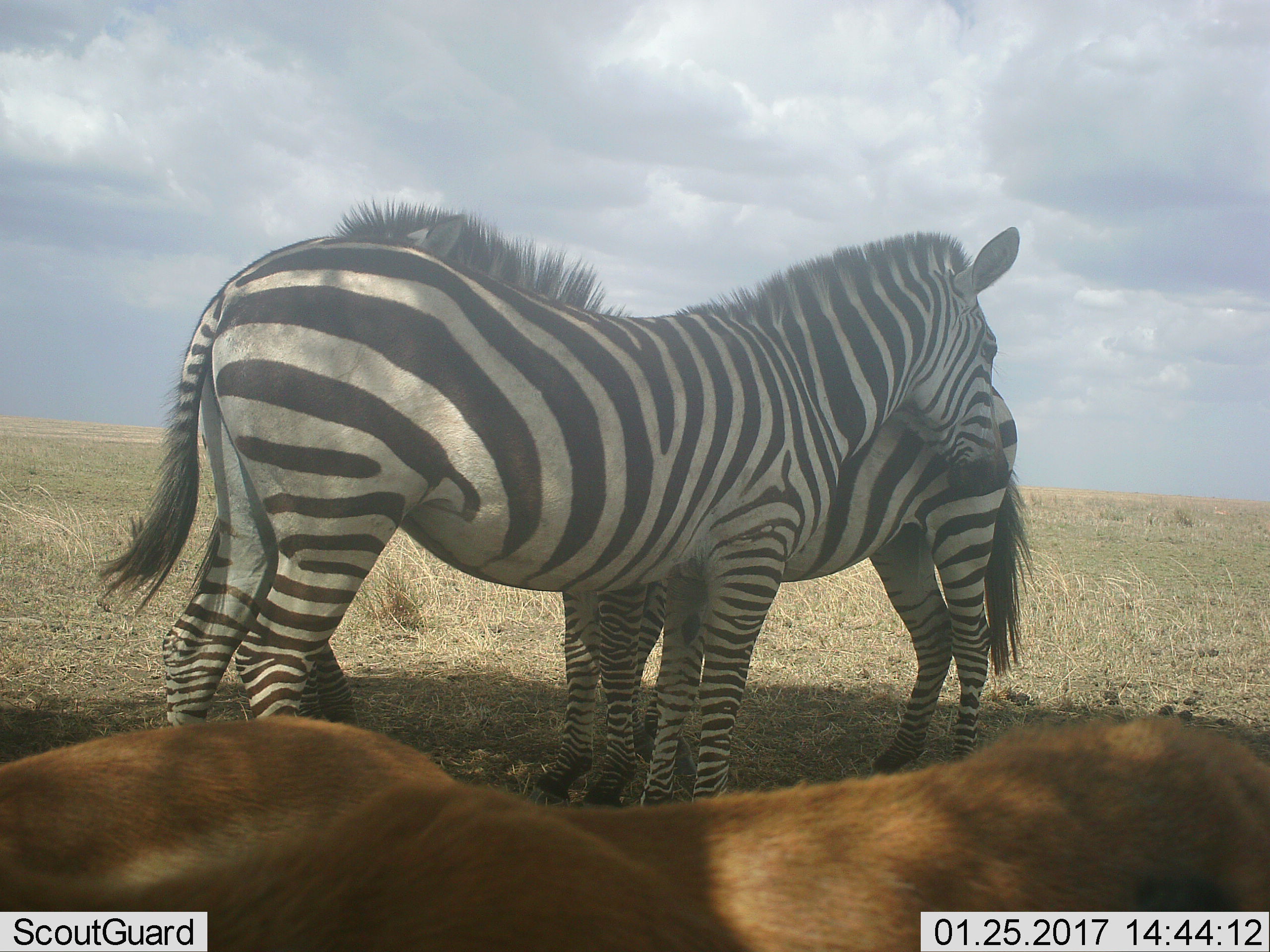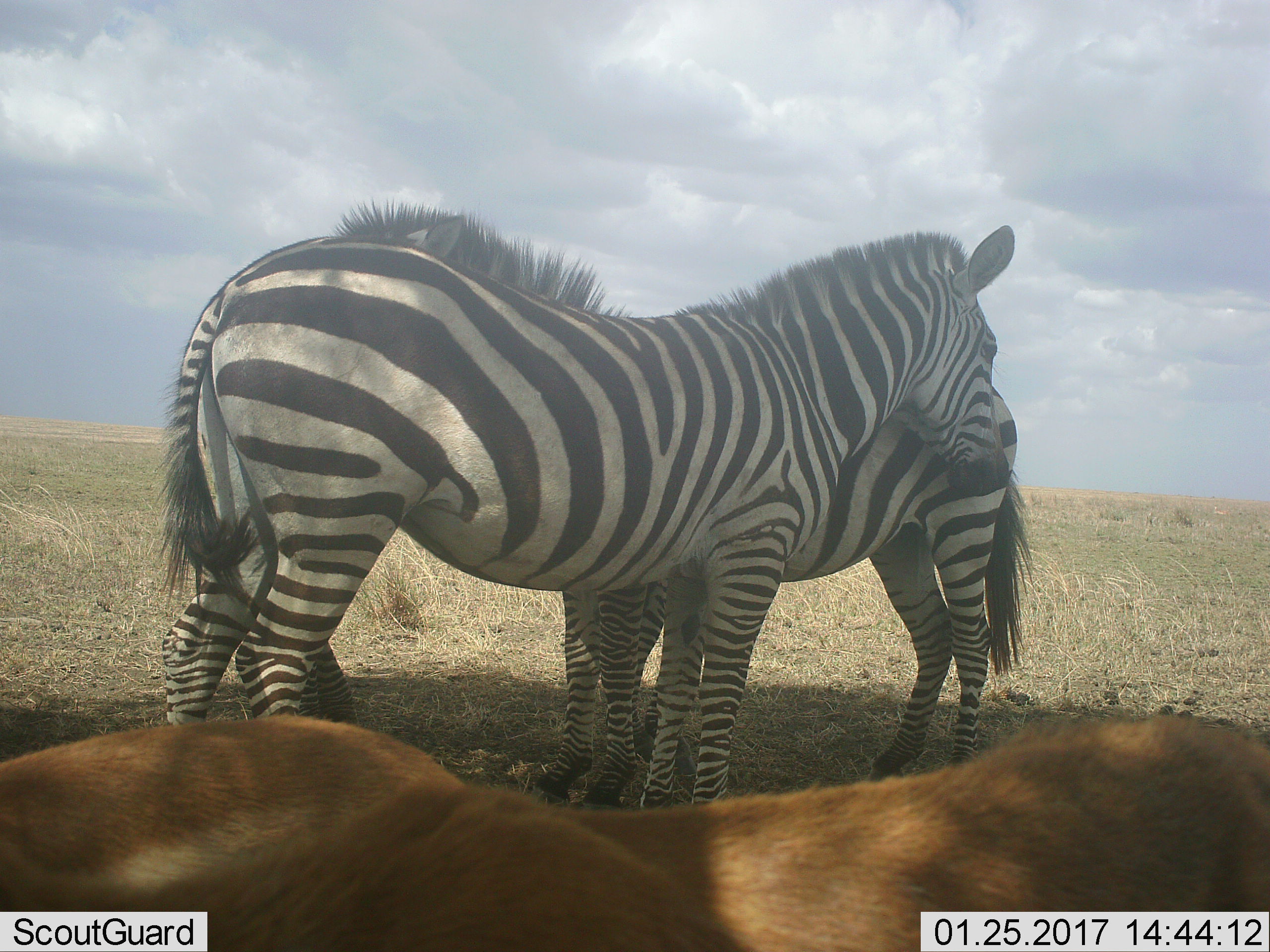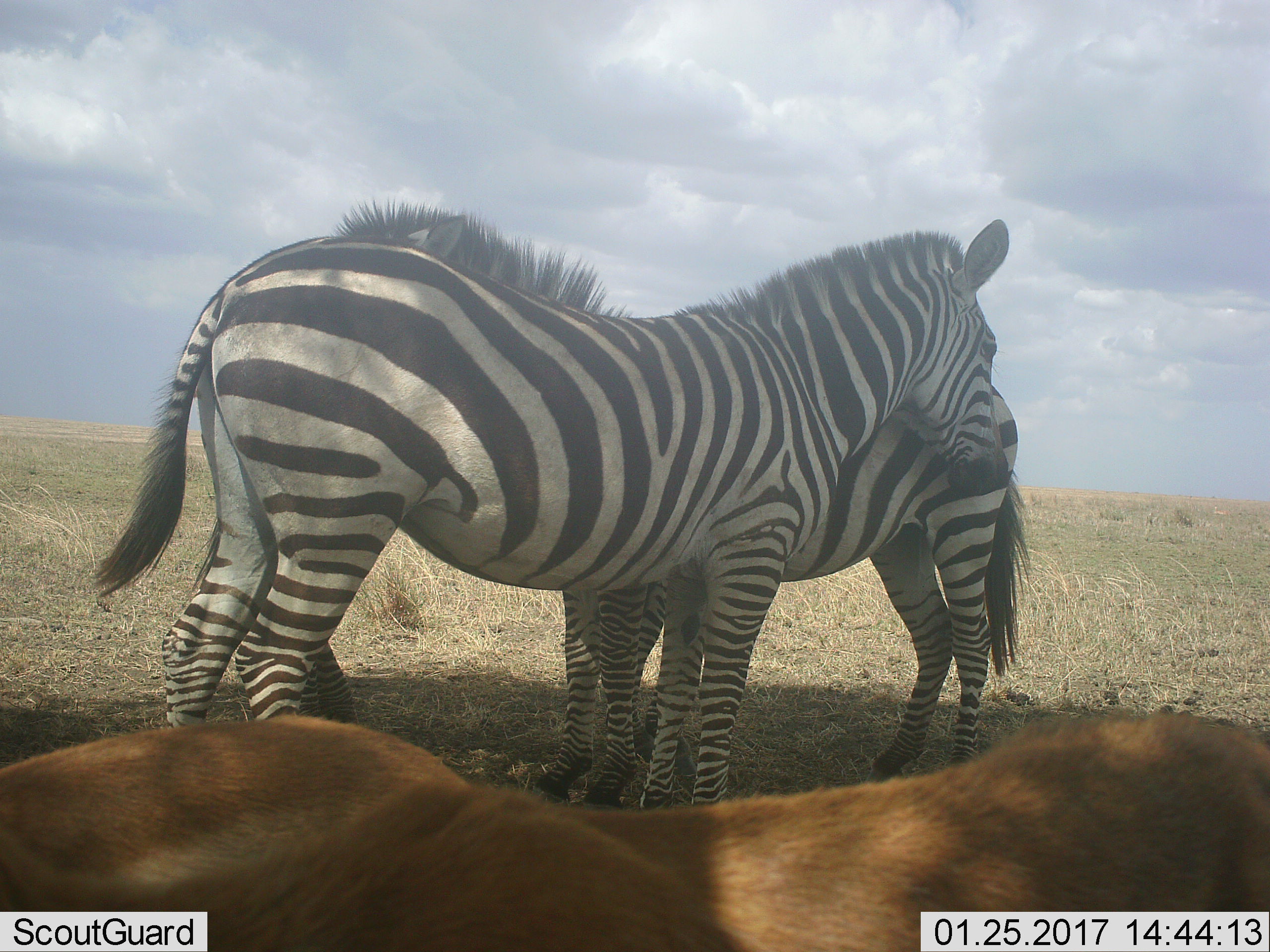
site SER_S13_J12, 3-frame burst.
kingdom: Animalia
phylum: Chordata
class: Mammalia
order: Artiodactyla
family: Bovidae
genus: Aepyceros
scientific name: Aepyceros melampus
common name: impala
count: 1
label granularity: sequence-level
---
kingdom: Animalia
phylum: Chordata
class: Mammalia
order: Perissodactyla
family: Equidae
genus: Equus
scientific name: Equus quagga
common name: plains zebra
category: zebraplains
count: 2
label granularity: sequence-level